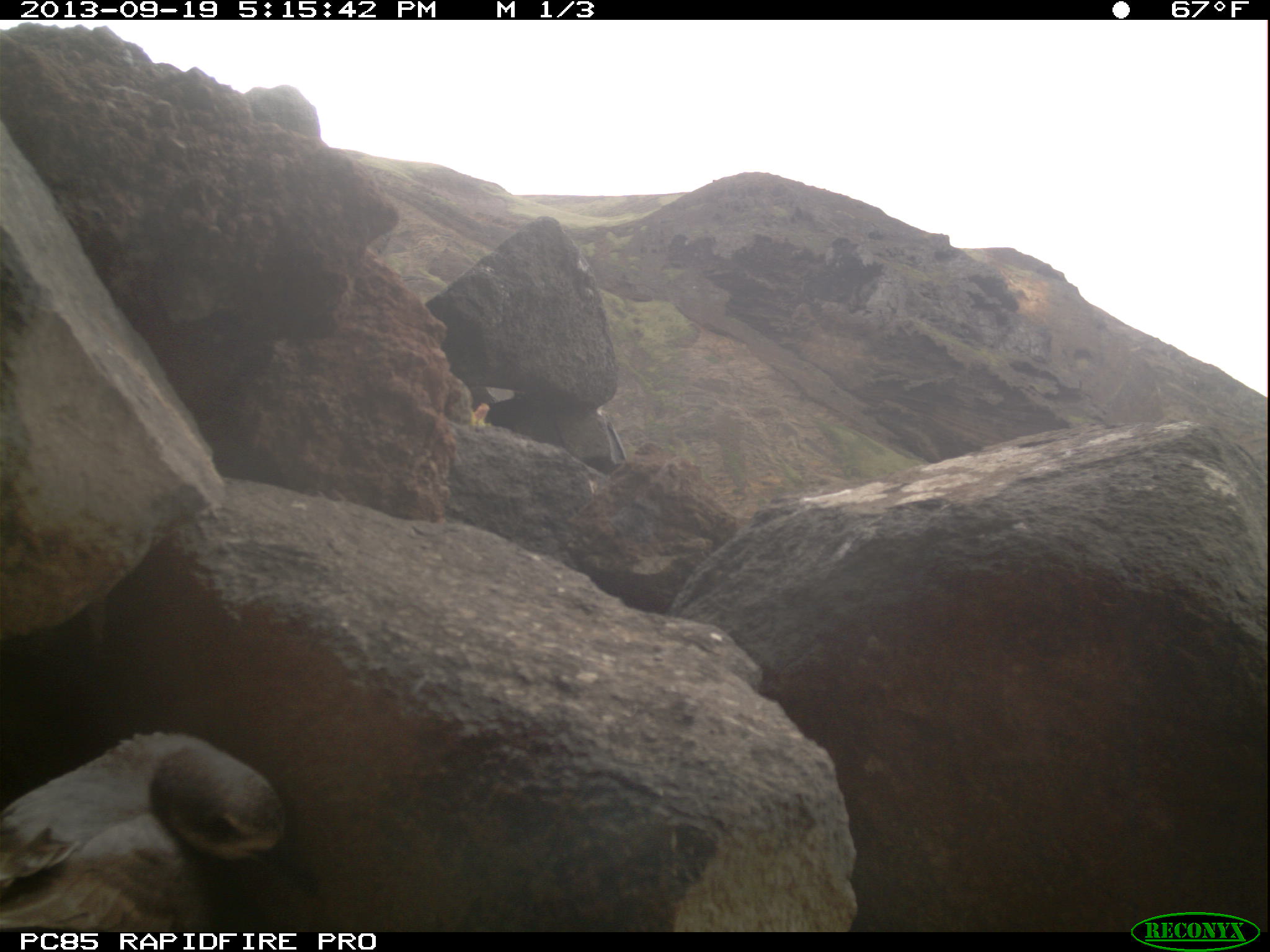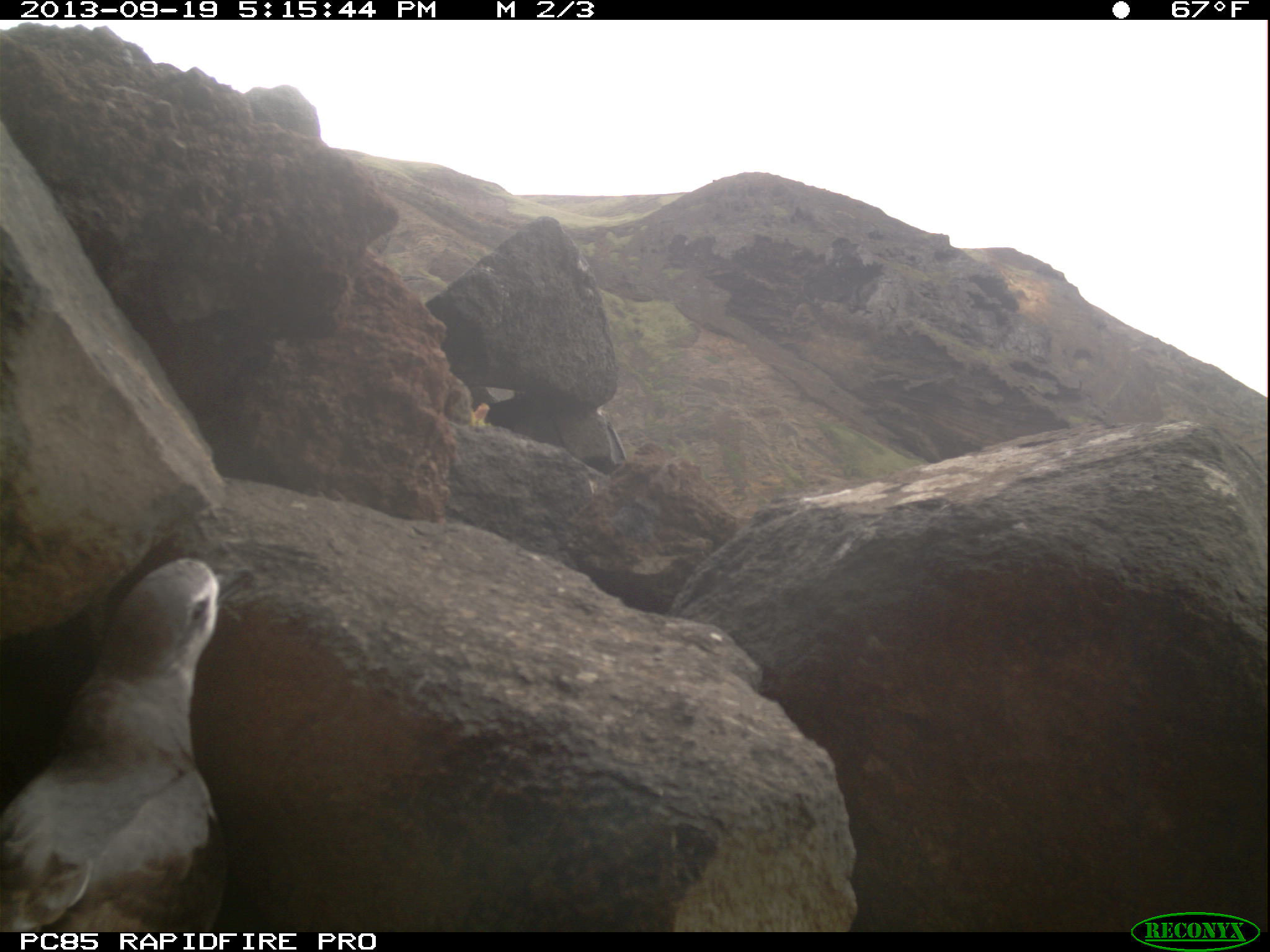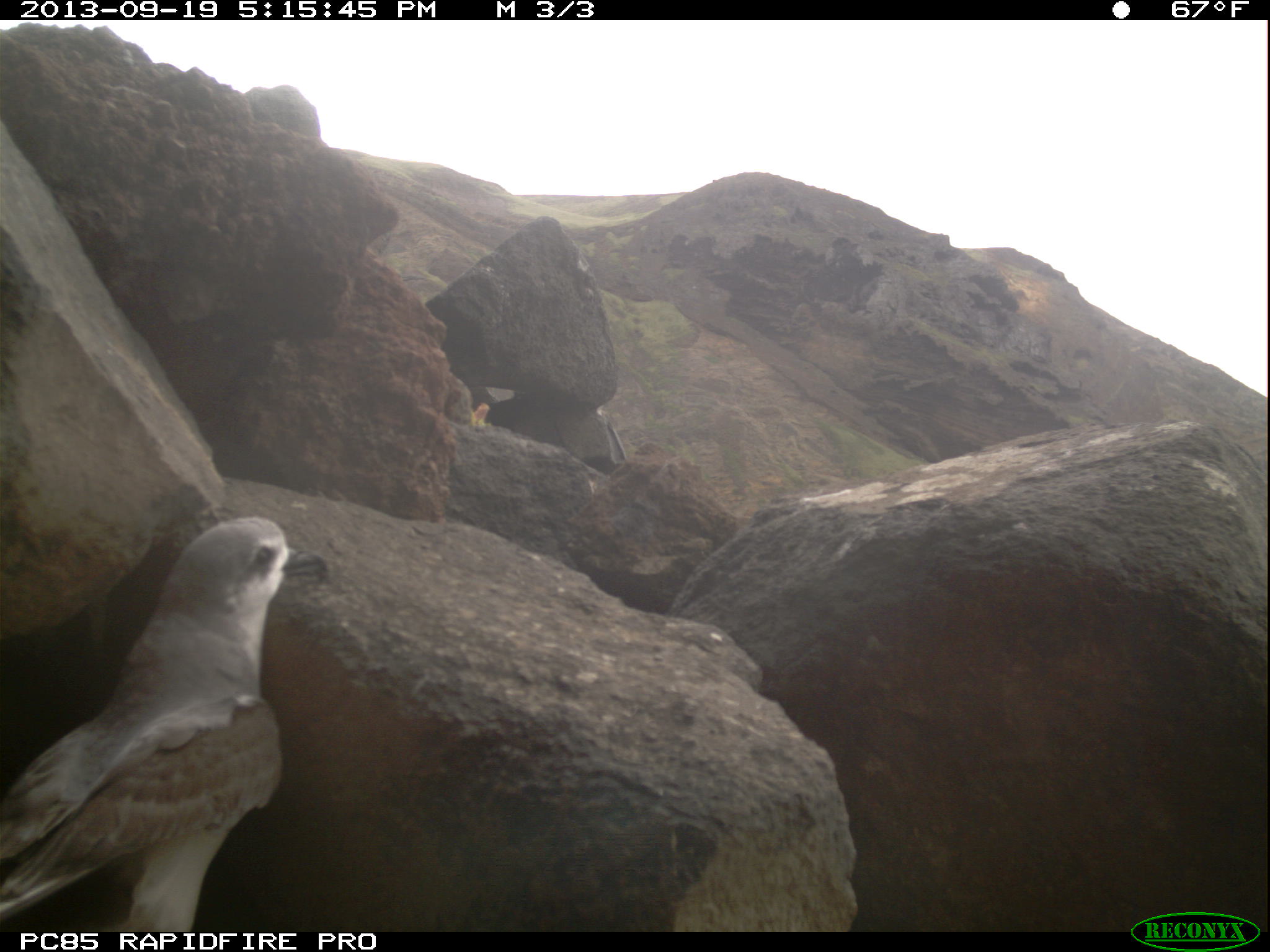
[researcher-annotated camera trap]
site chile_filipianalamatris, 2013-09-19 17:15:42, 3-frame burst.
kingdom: Animalia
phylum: Chordata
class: Aves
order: Procellariiformes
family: Procellariidae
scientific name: Procellariidae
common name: petrel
Petrel (Procellariidae).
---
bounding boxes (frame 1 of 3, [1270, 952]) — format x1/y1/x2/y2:
petrel: 0/725/306/940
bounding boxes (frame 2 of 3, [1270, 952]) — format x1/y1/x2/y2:
petrel: 0/557/228/935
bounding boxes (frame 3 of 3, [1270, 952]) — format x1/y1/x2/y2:
petrel: 0/512/316/936